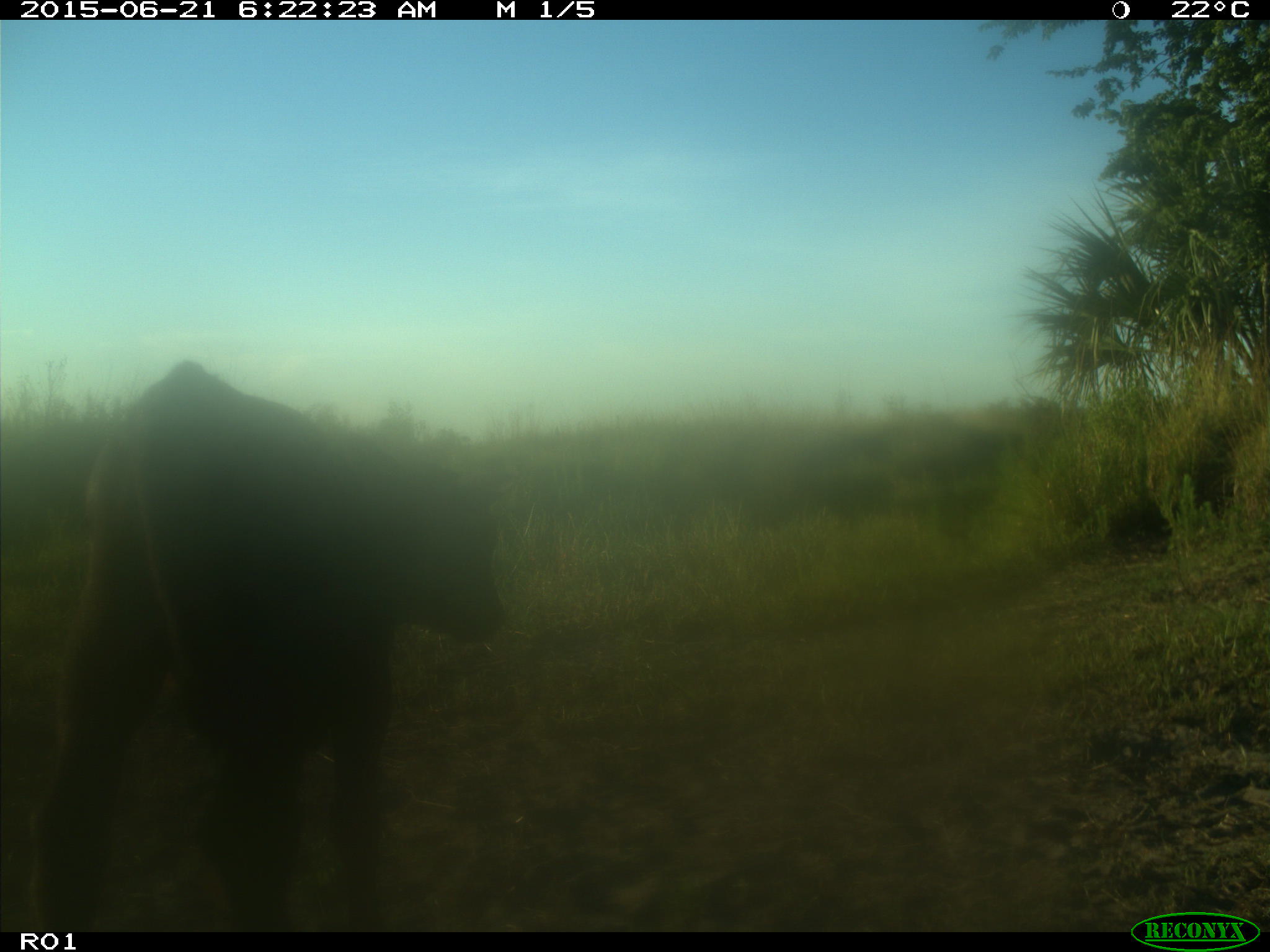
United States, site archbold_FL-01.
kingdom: Animalia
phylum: Chordata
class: Mammalia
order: Artiodactyla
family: Bovidae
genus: Bos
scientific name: Bos taurus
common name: domestic cow